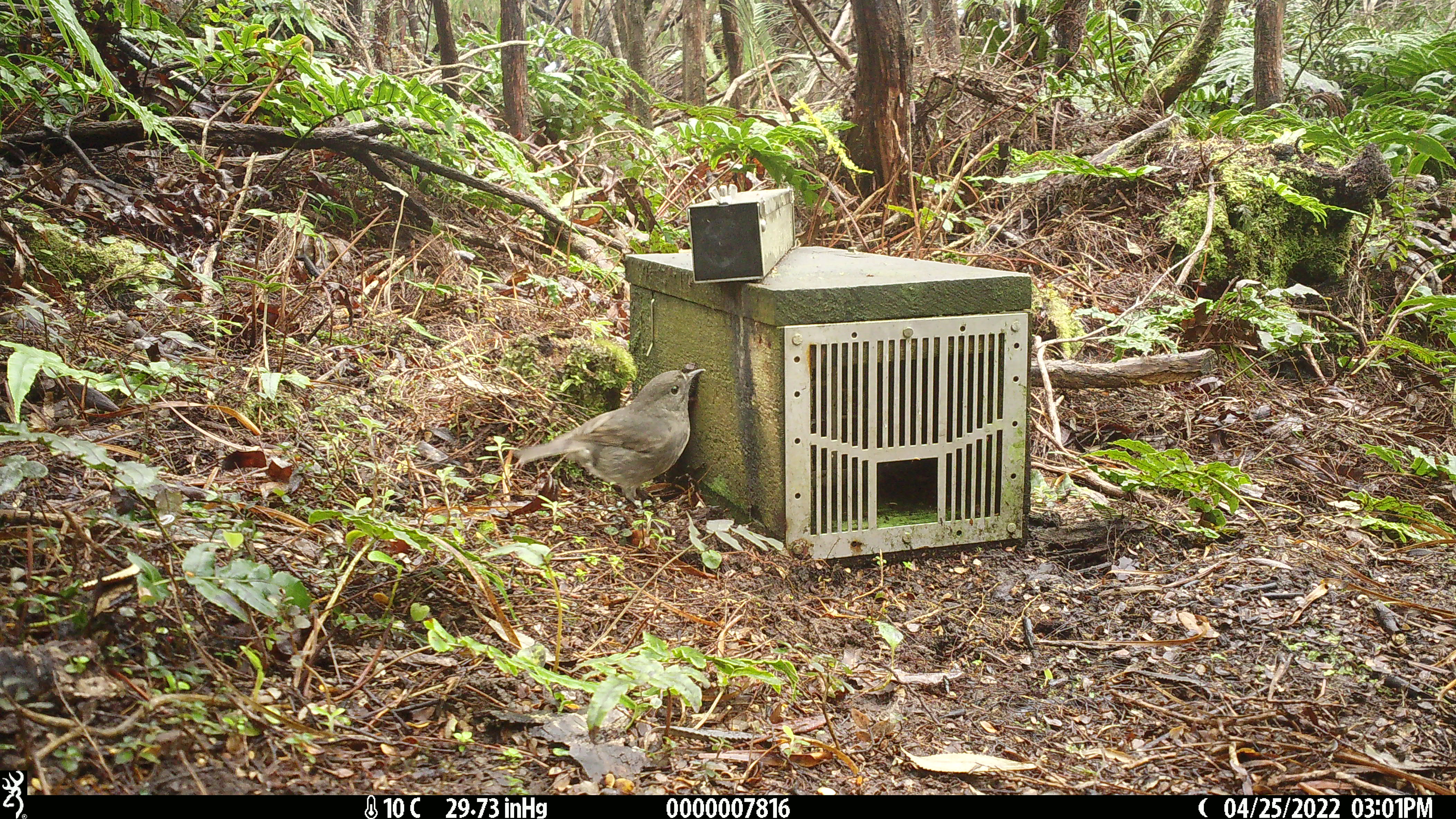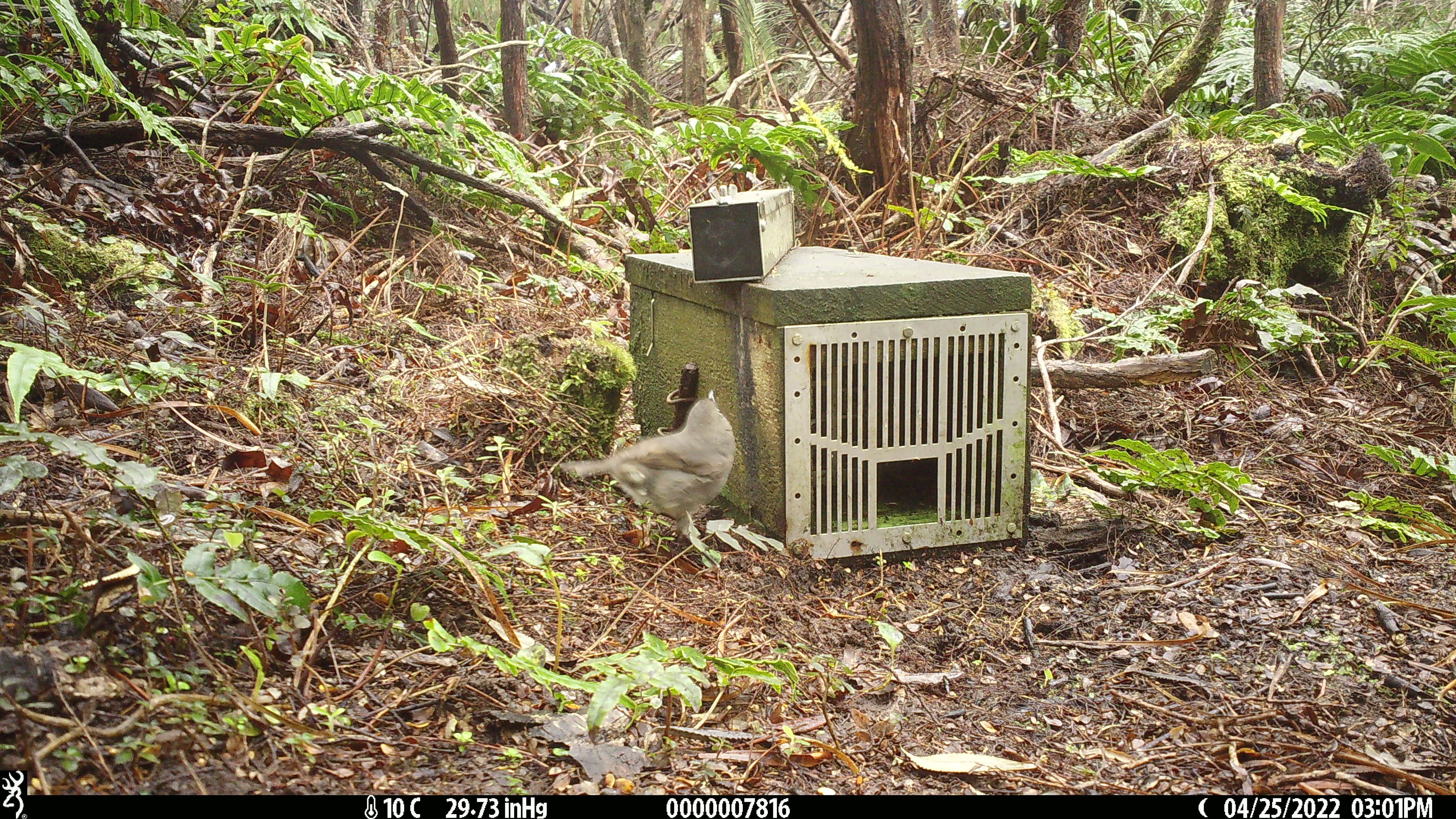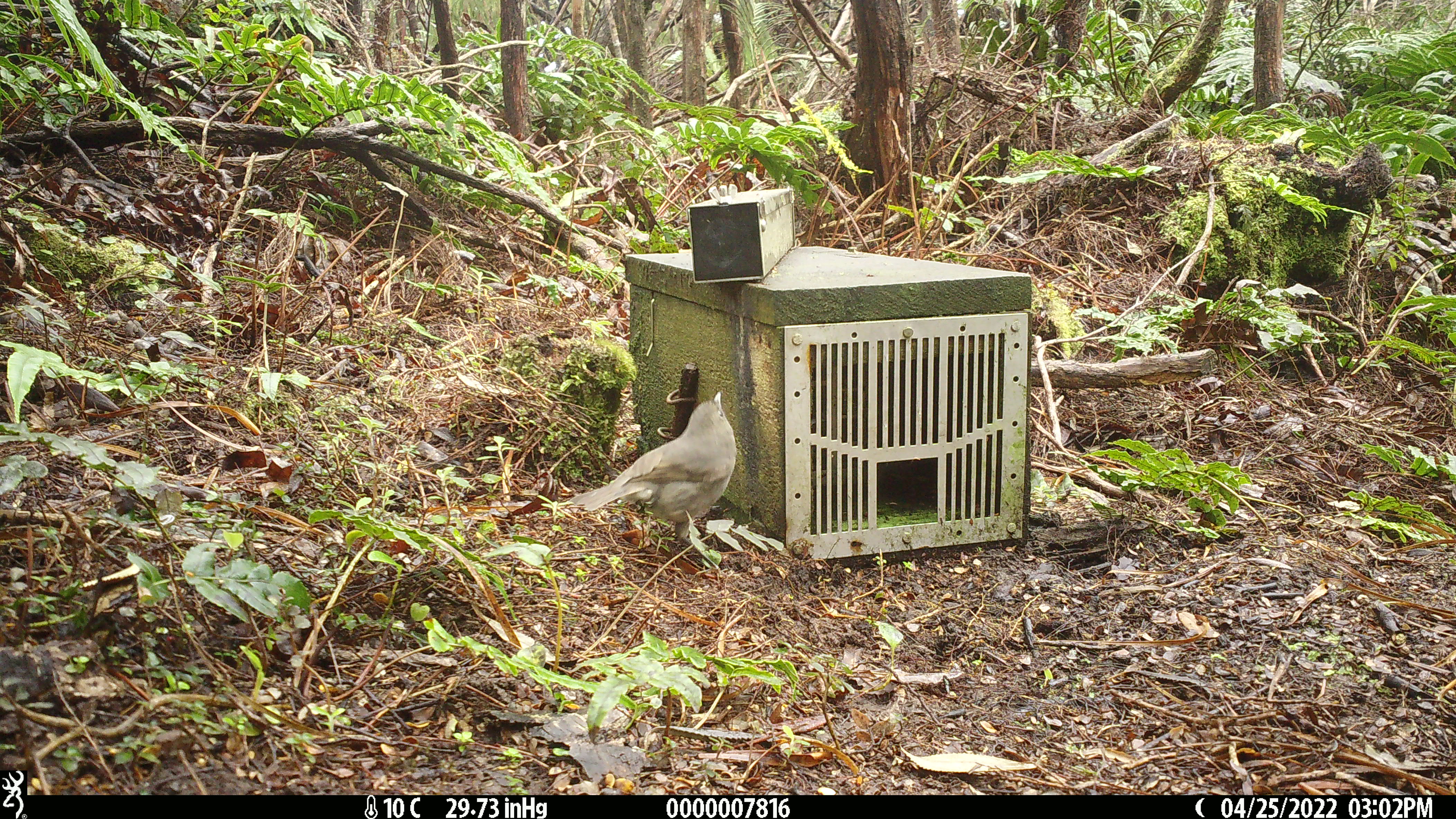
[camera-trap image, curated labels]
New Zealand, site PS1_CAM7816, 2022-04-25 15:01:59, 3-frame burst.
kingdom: Animalia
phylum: Chordata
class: Aves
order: Passeriformes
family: Petroicidae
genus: Petroica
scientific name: Petroica australis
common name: new zealand robin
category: robin